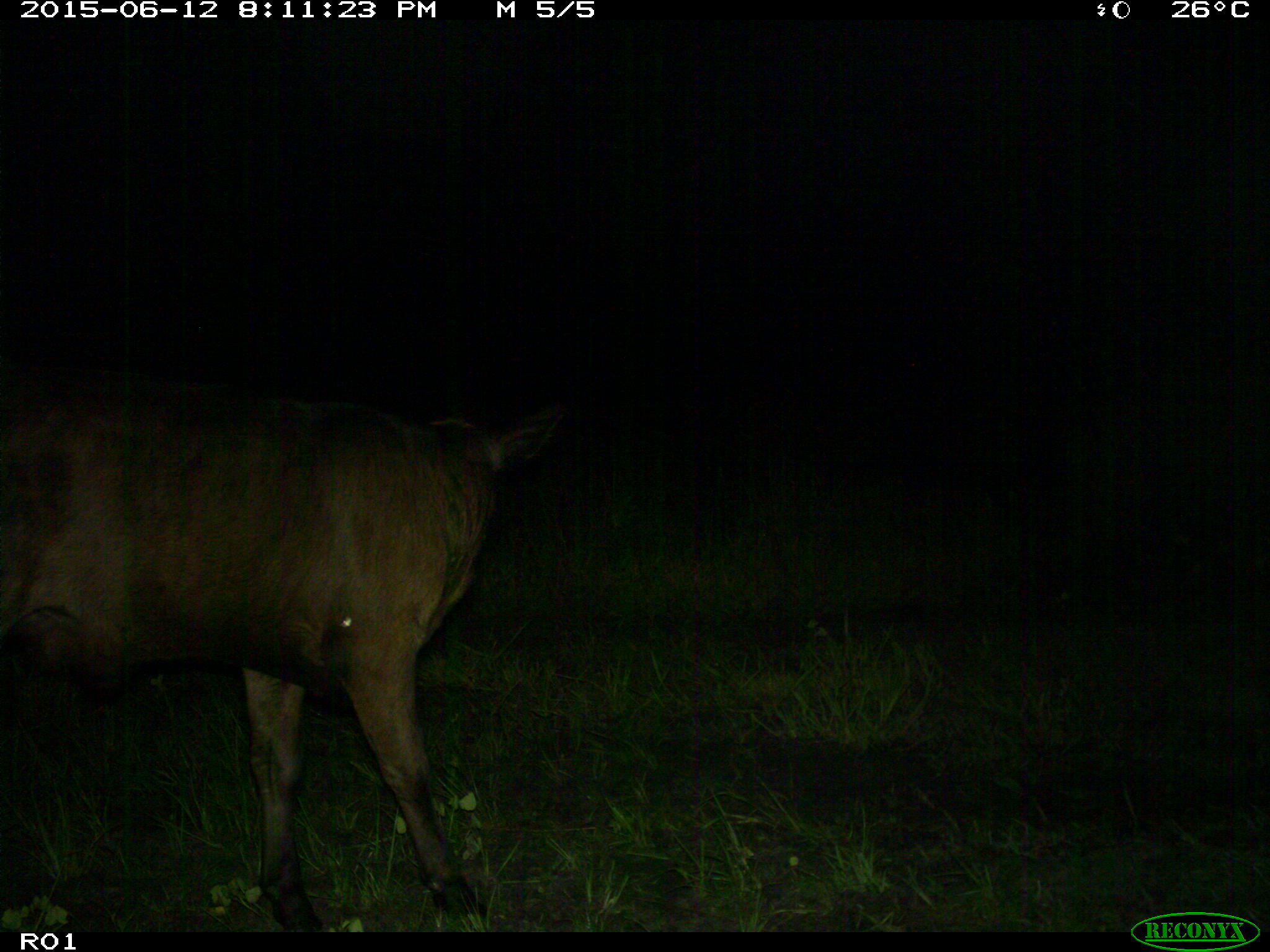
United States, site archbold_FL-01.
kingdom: Animalia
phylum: Chordata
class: Mammalia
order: Artiodactyla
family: Bovidae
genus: Bos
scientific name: Bos taurus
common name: domestic cow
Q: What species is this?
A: Bos taurus (domestic cow).